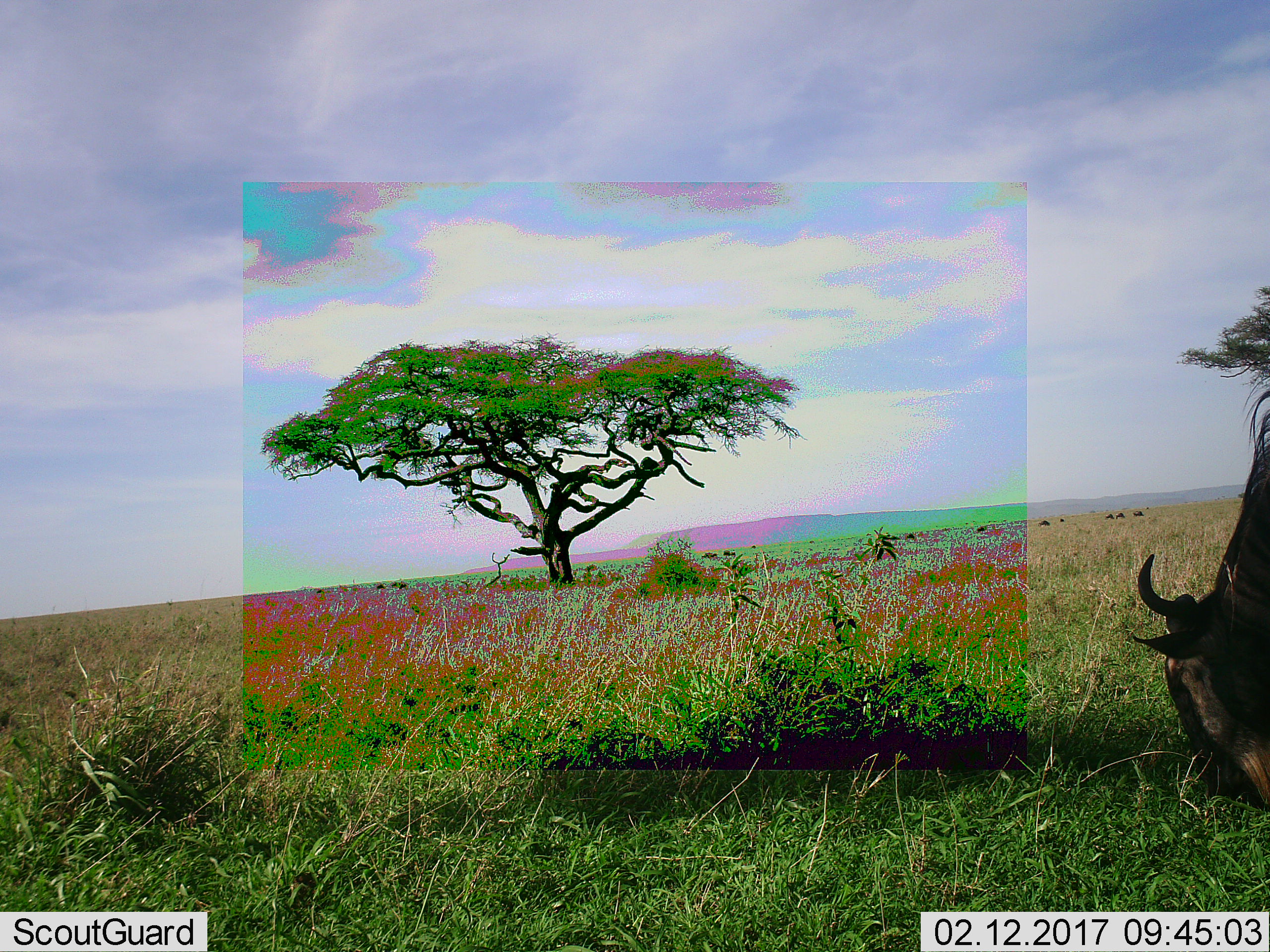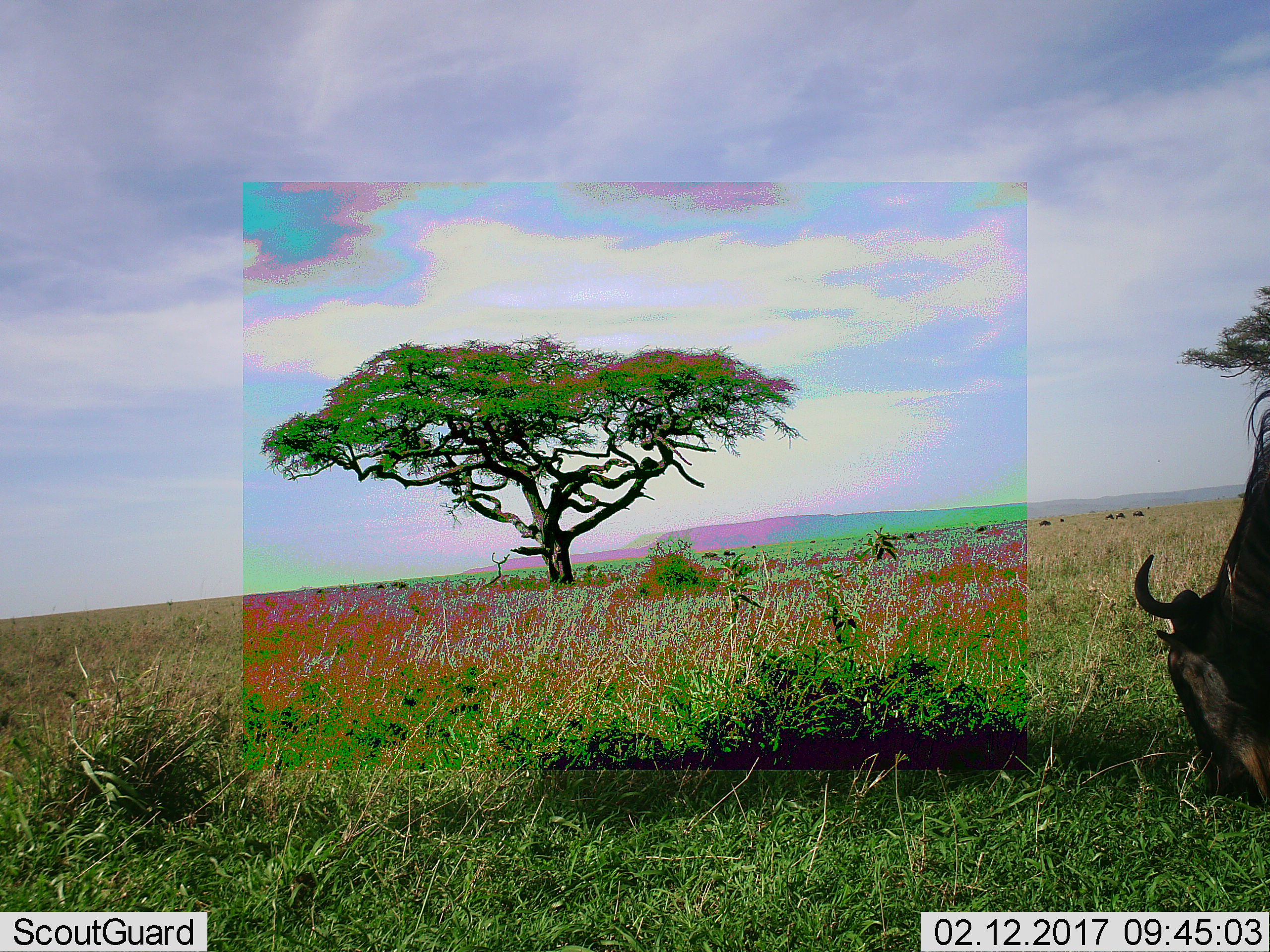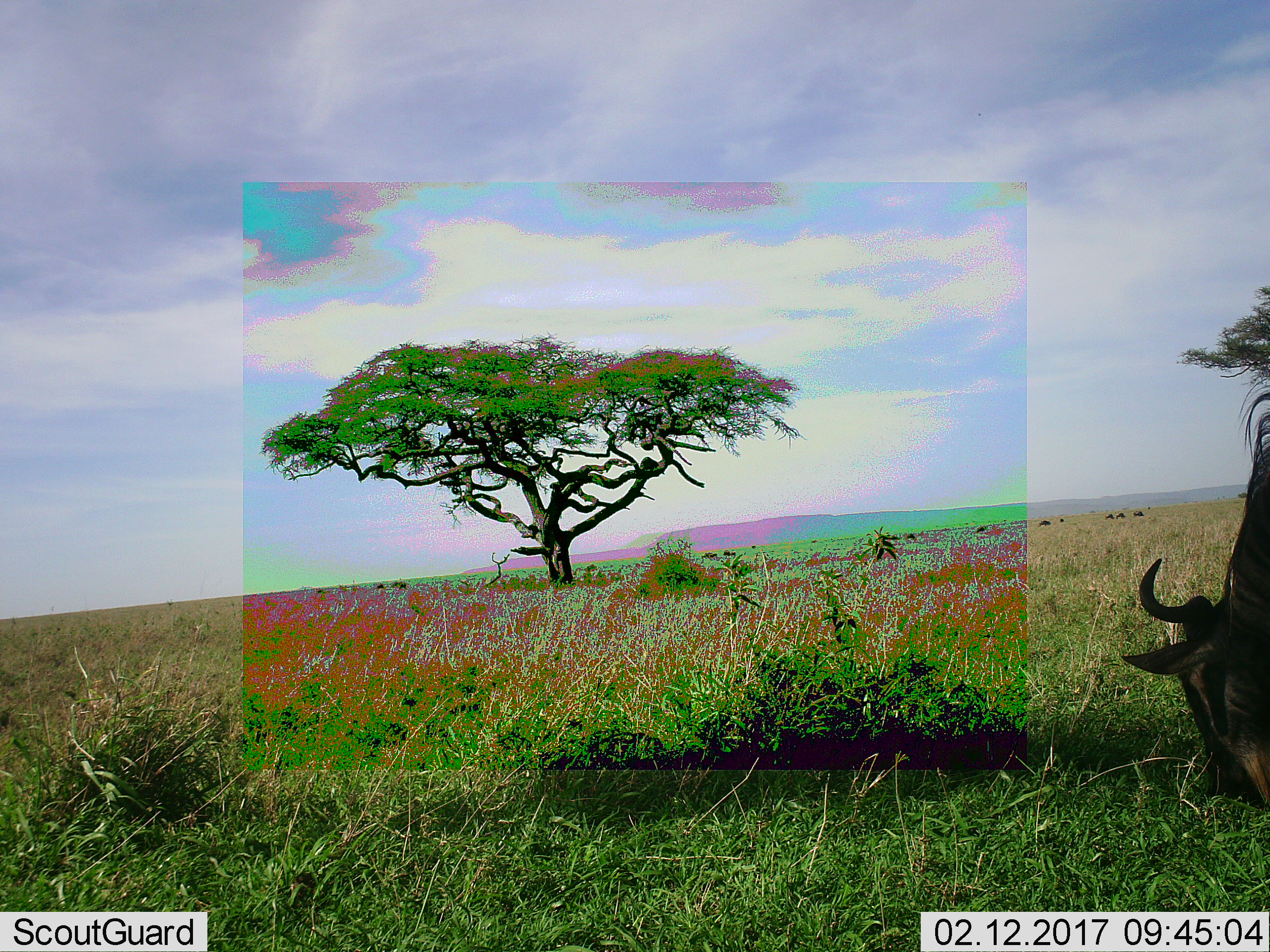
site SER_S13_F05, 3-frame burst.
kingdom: Animalia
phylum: Chordata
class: Mammalia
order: Artiodactyla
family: Bovidae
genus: Connochaetes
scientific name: Connochaetes taurinus taurinus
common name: blue wildebeest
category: wildebeestblue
Wildebeestblue (blue wildebeest) (Connochaetes taurinus taurinus), count 11-50. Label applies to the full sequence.